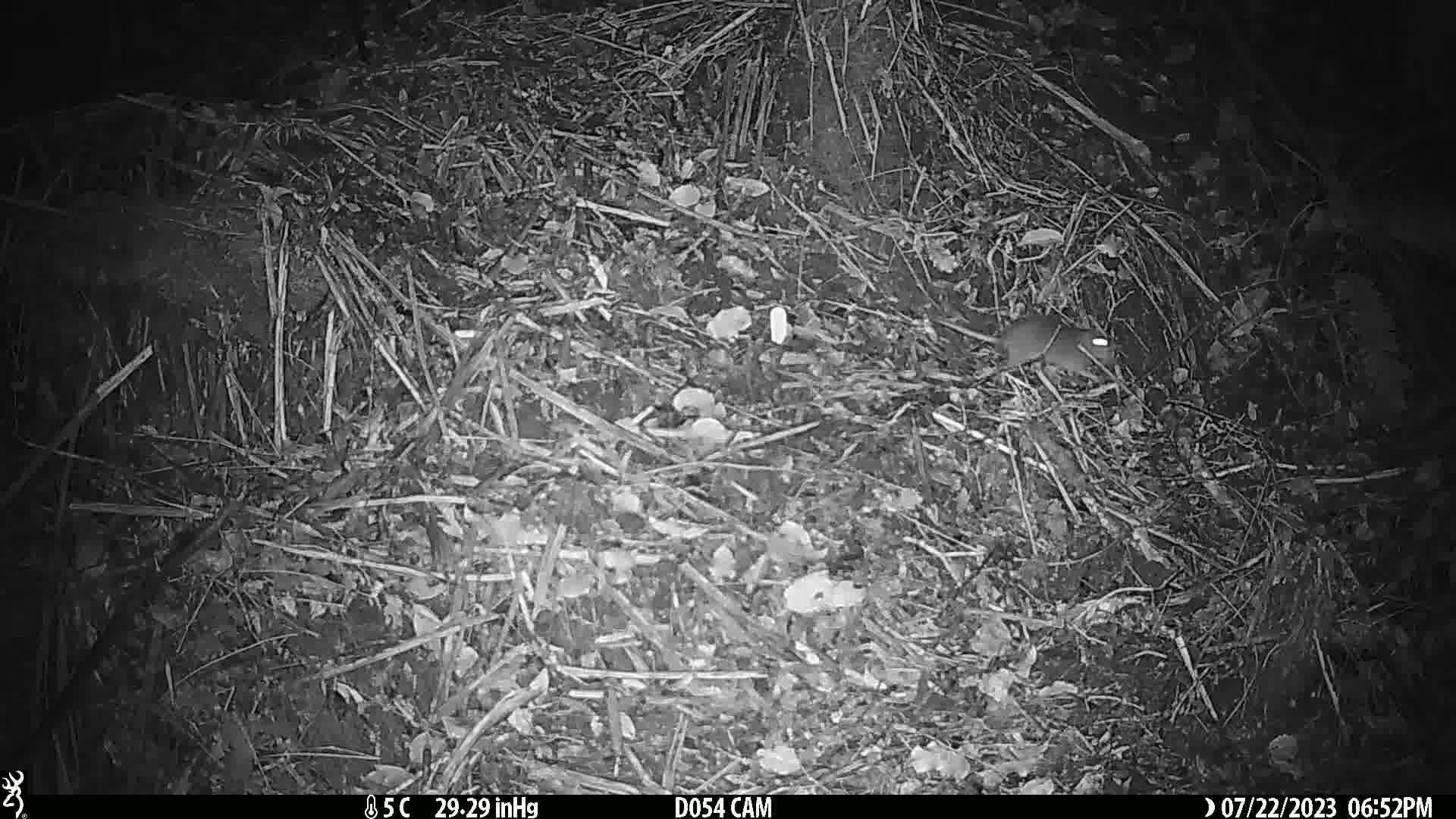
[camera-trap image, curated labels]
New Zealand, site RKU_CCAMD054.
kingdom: Animalia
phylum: Chordata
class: Mammalia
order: Rodentia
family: Muridae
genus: Rattus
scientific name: Rattus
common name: rat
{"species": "rat (Rattus)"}